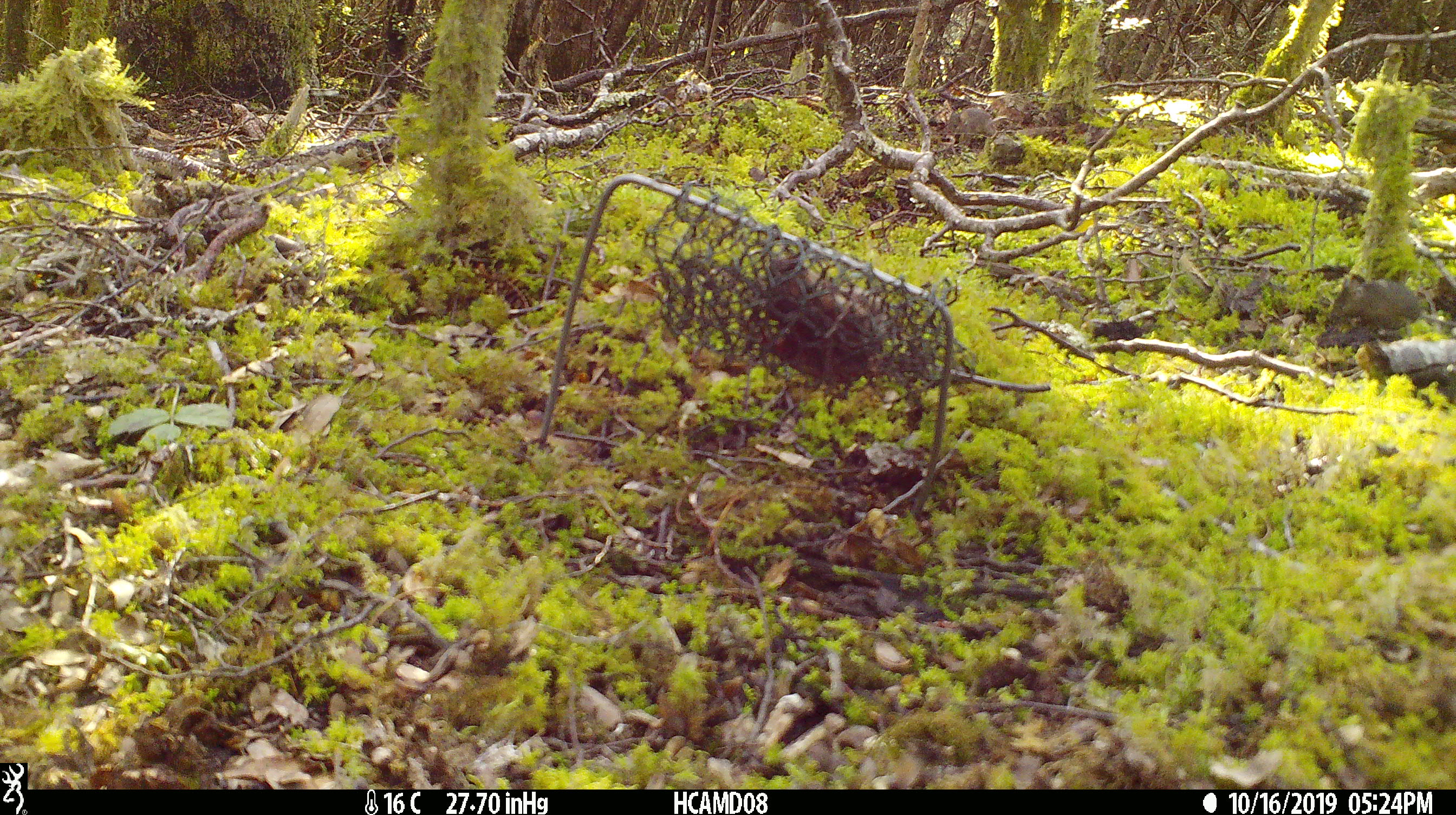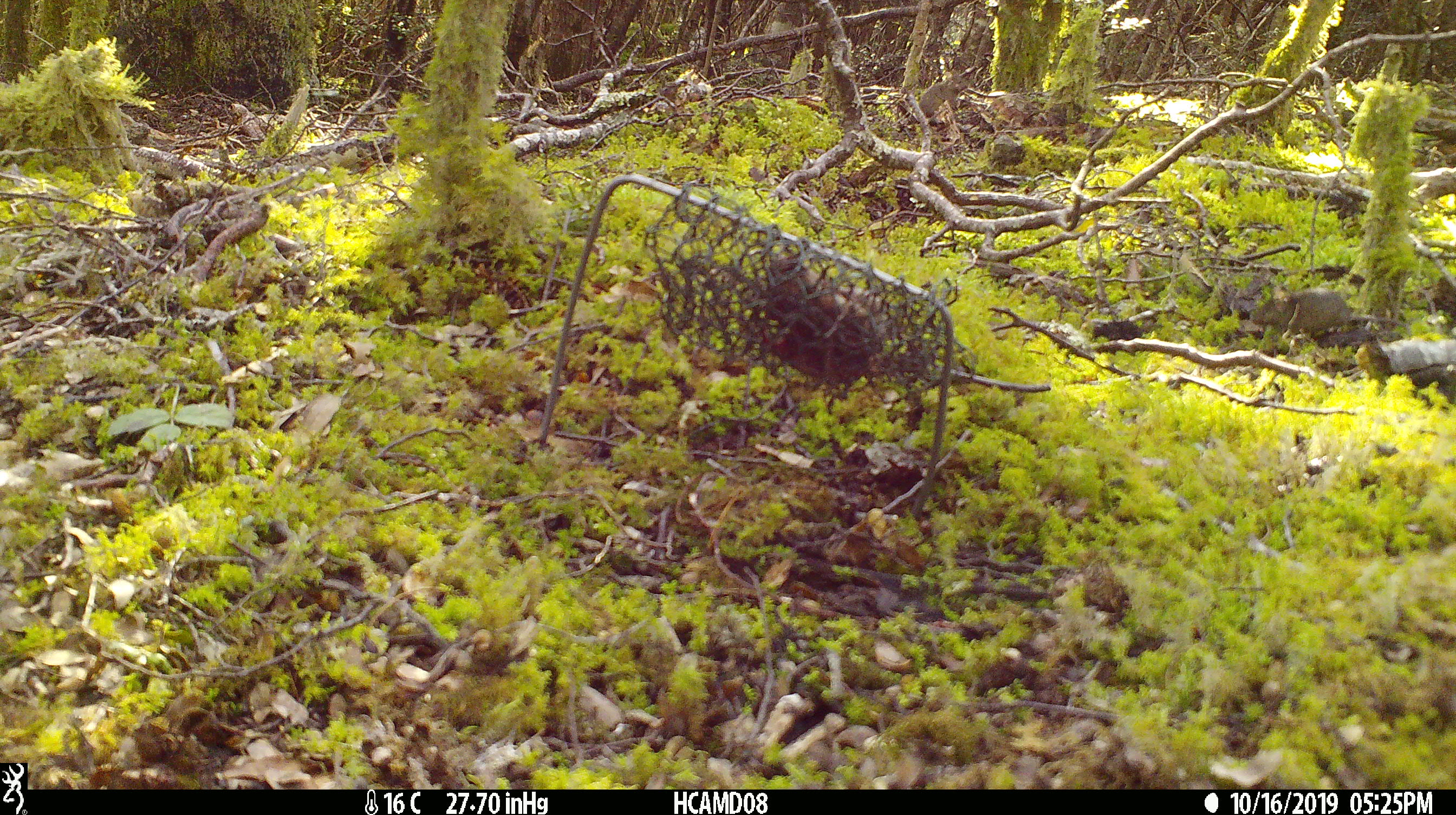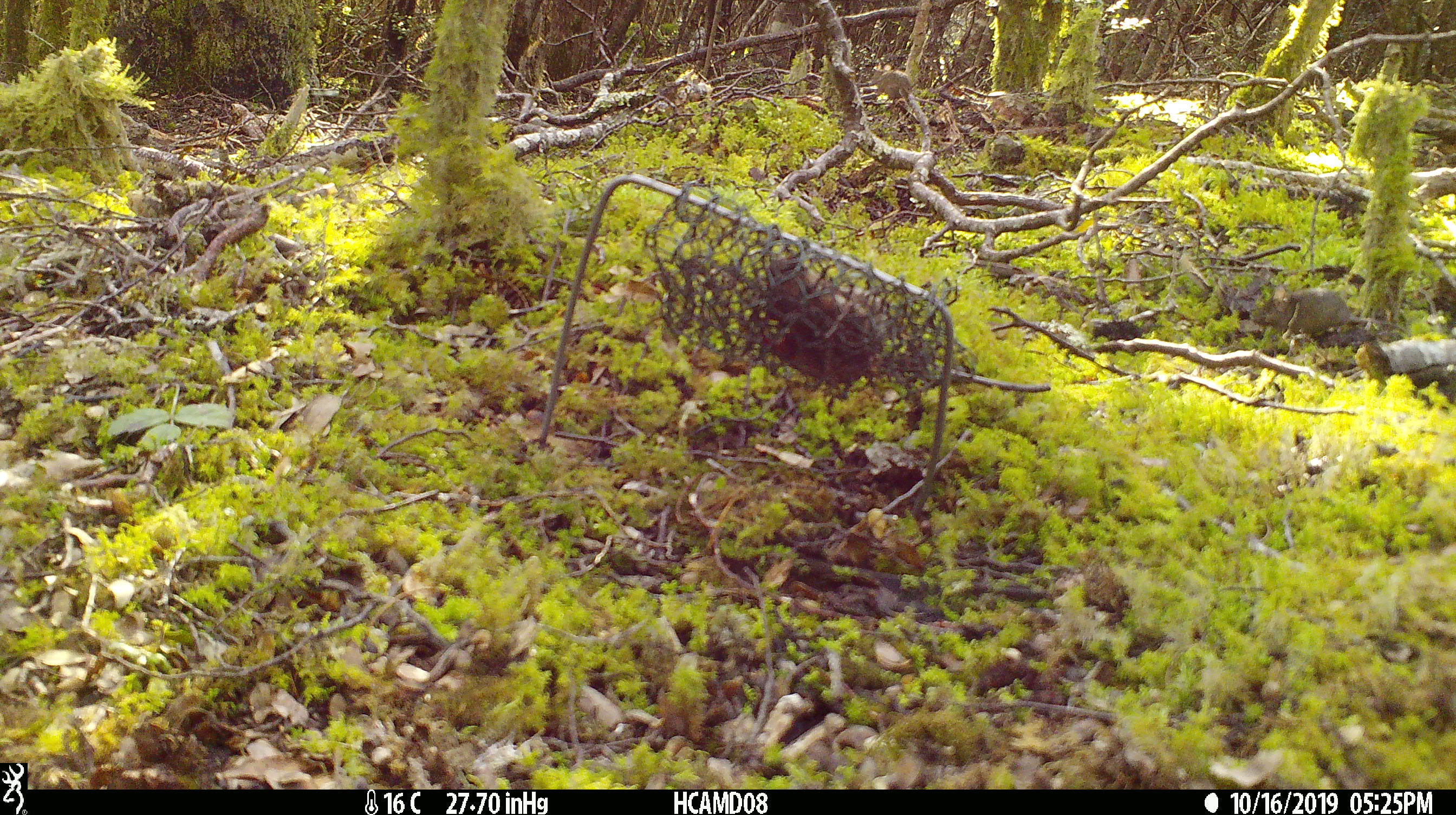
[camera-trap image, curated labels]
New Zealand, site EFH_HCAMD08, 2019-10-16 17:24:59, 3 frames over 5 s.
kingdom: Animalia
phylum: Chordata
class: Mammalia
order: Rodentia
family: Muridae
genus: Mus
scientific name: Mus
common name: mouse